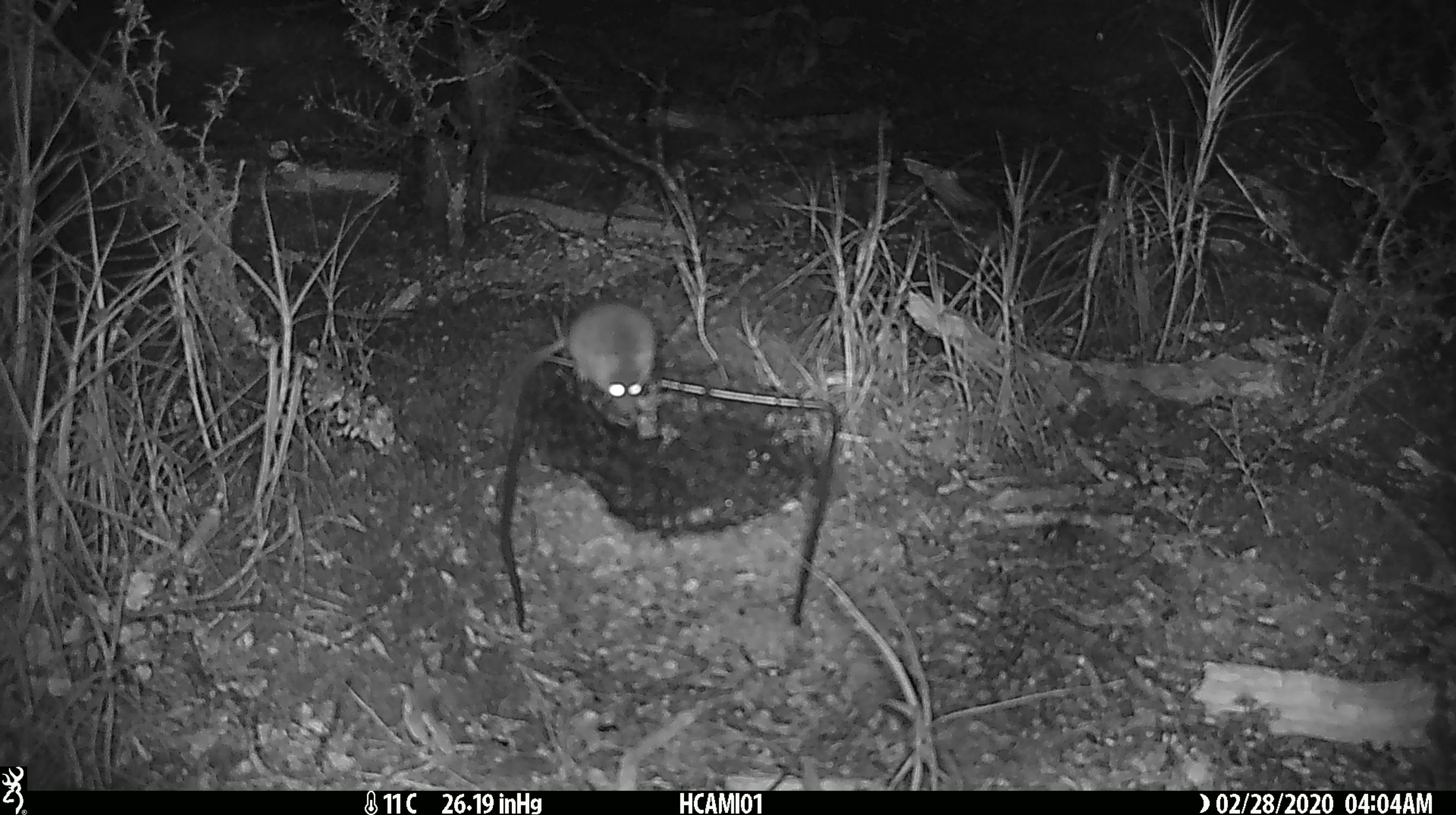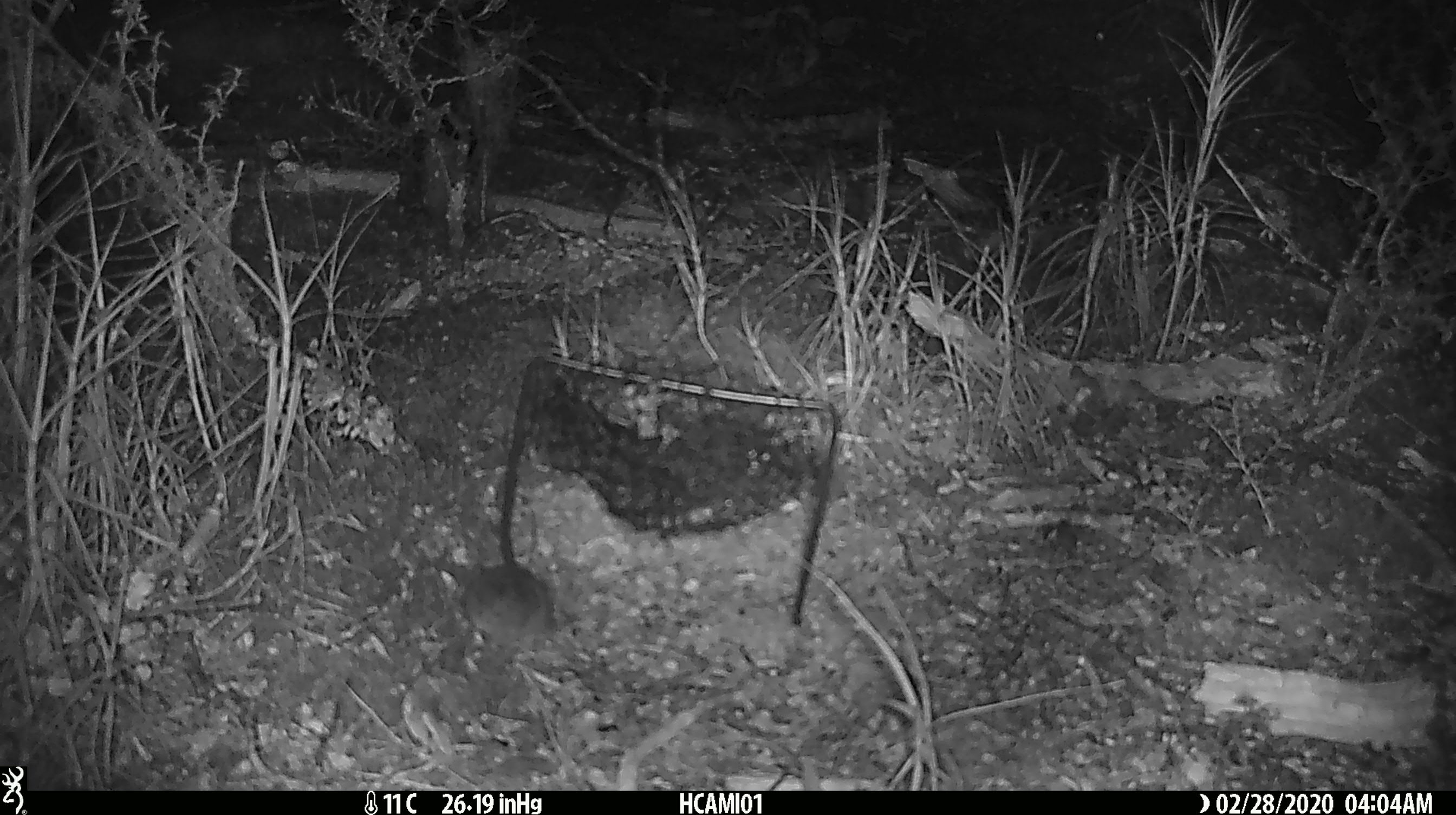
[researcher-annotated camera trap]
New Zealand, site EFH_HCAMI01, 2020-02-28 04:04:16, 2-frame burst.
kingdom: Animalia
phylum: Chordata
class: Mammalia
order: Rodentia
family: Muridae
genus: Mus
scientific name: Mus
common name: mouse